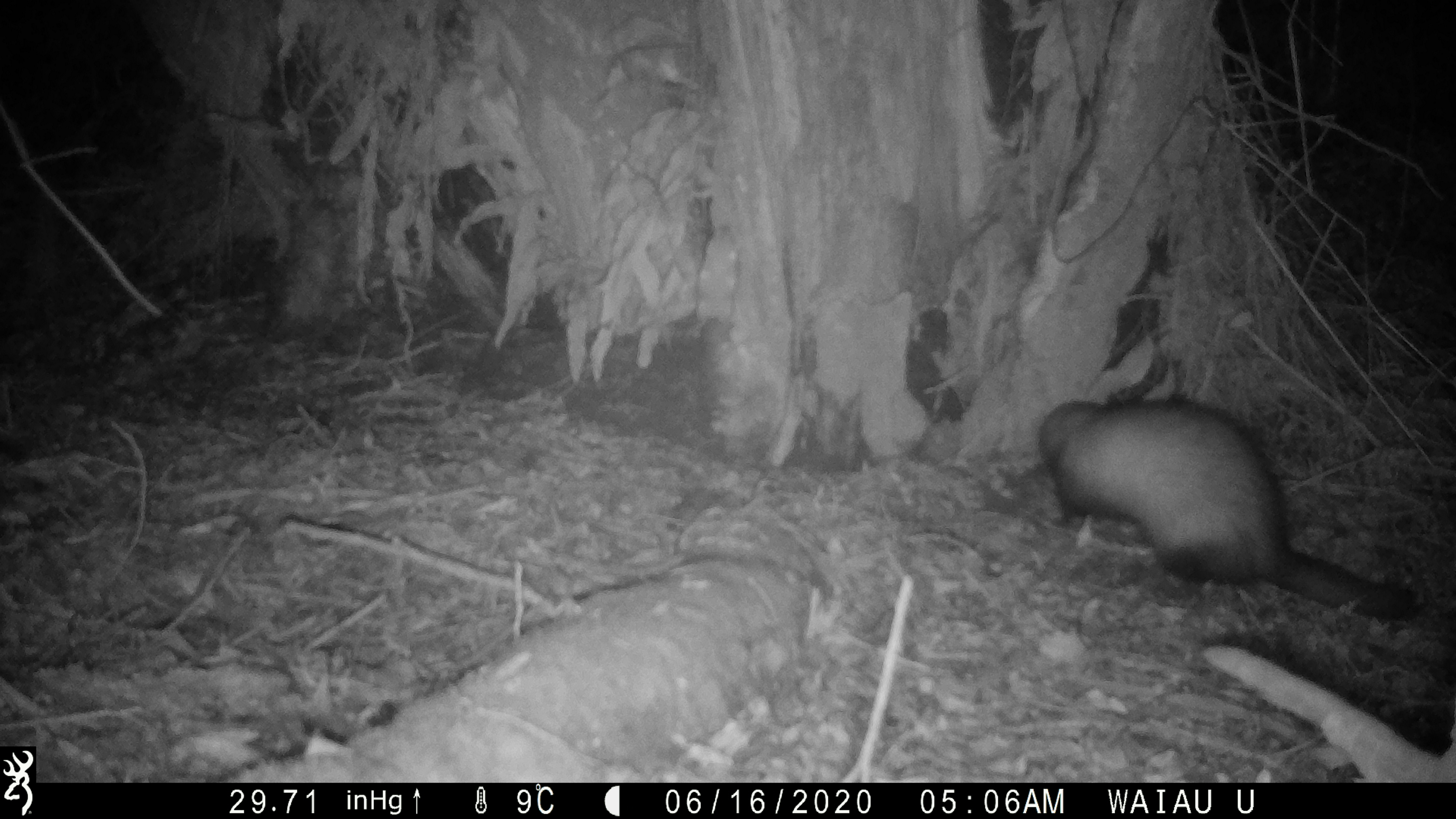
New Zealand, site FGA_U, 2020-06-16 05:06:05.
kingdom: Animalia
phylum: Chordata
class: Mammalia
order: Carnivora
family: Mustelidae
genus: Mustela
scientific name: Mustela furo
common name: ferret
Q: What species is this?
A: Ferret (Mustela furo).